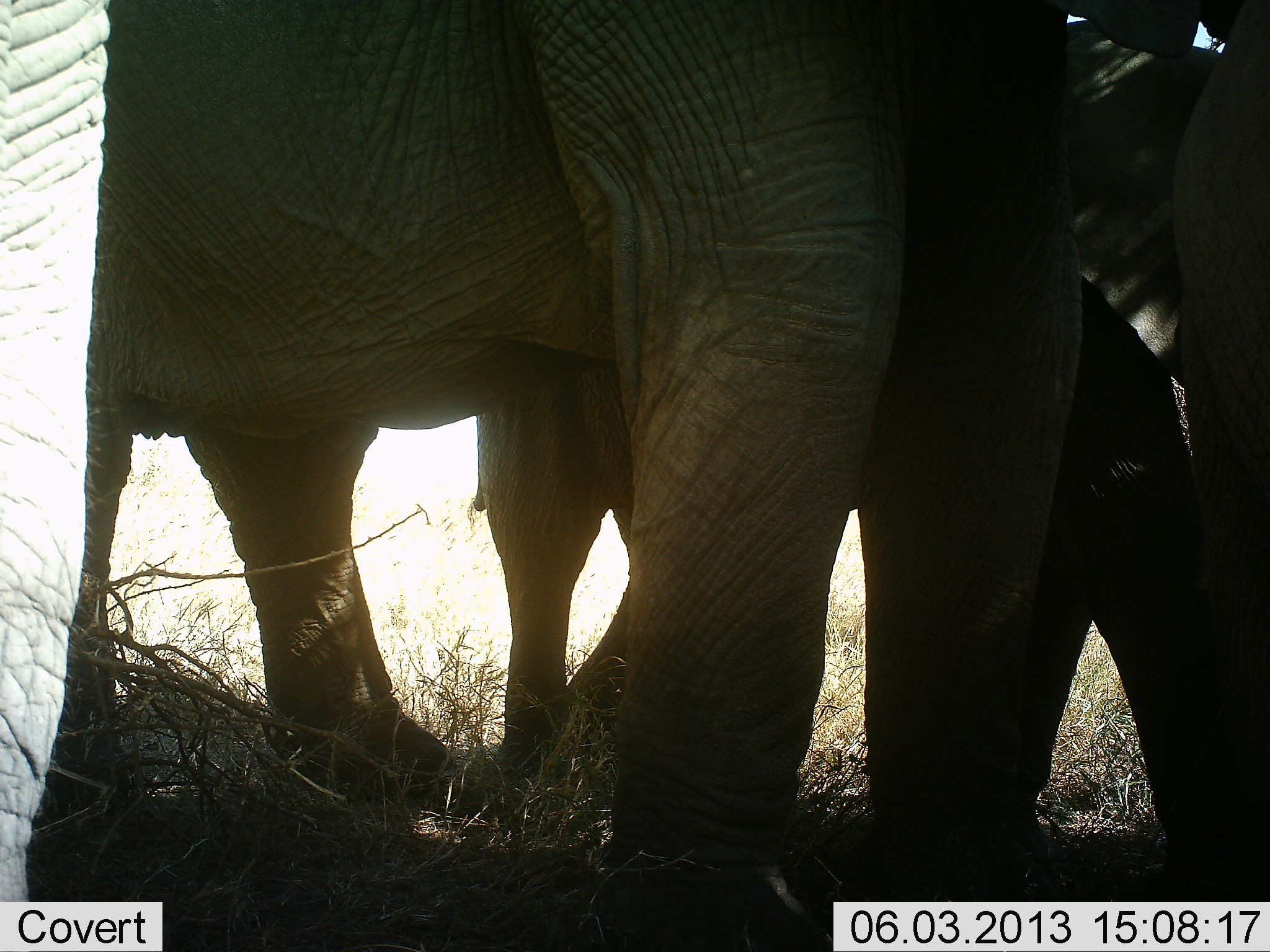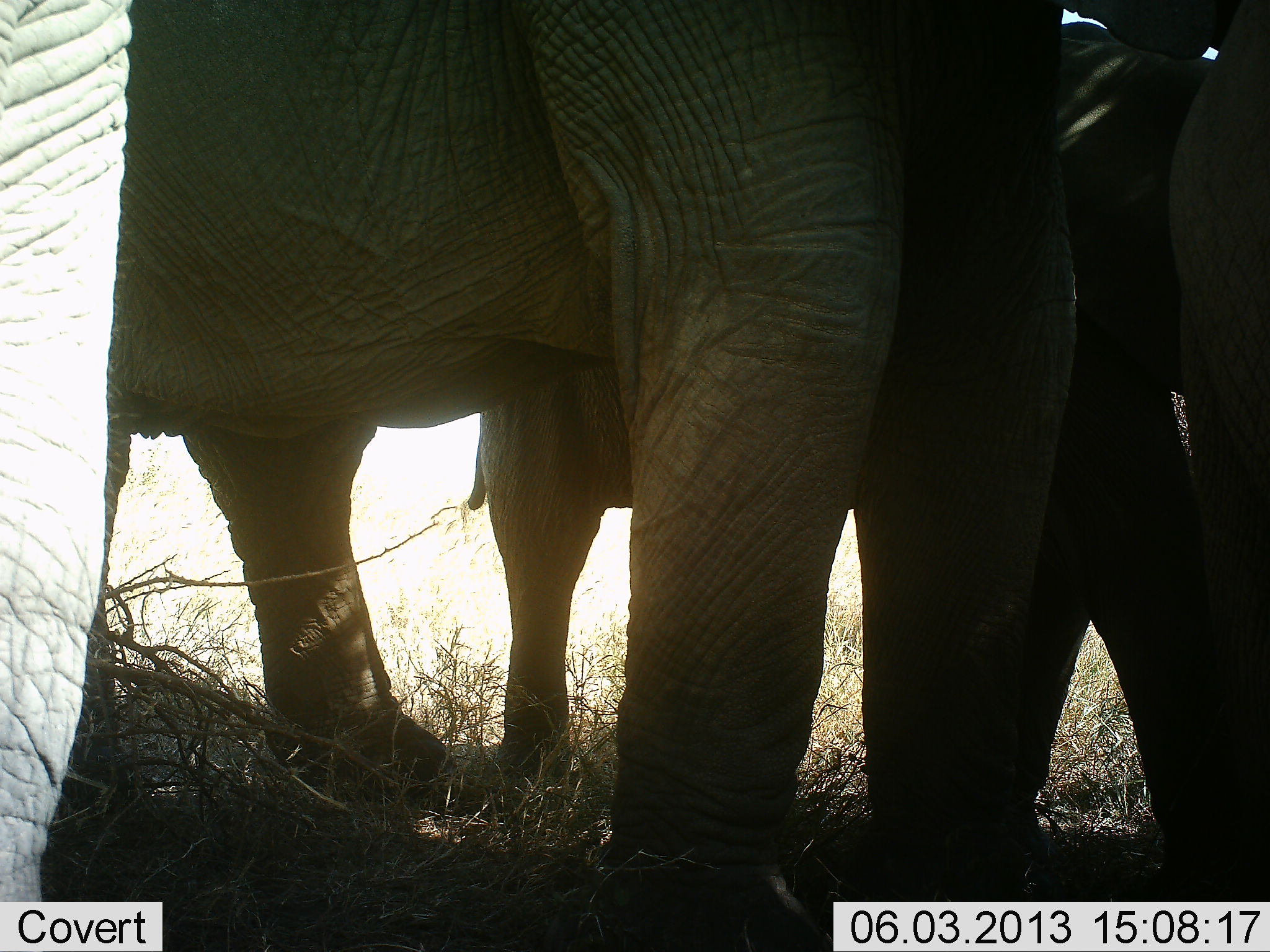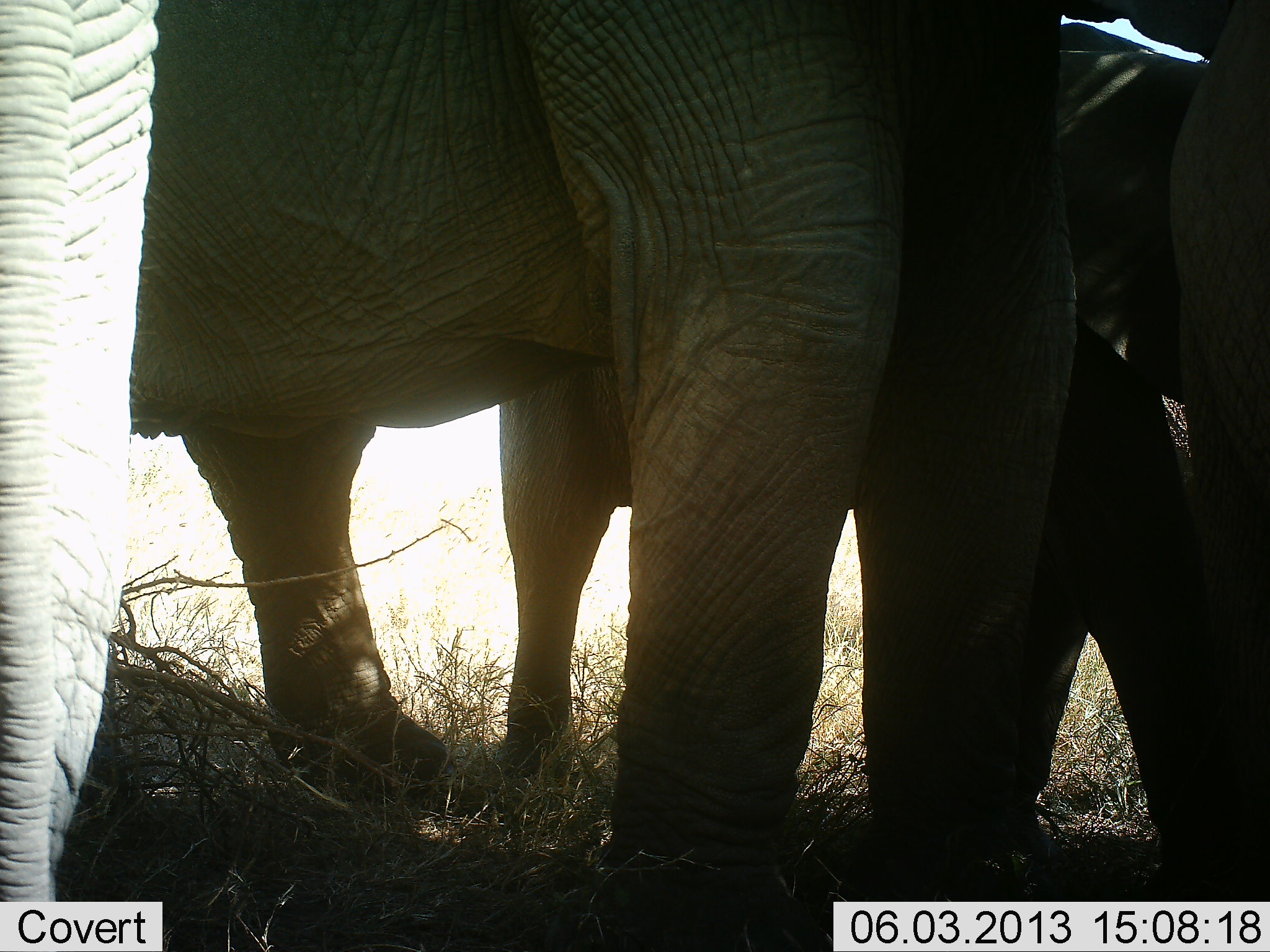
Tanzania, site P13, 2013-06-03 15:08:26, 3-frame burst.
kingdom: Animalia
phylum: Chordata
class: Mammalia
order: Proboscidea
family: Elephantidae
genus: Loxodonta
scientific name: Loxodonta africana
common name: african bush elephant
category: elephant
Elephant (african bush elephant) (Loxodonta africana), count 3. Behavior (volunteer vote fractions): standing 97%, resting 3%, moving 10%, interacting 3%. Young present (vote fraction): 14%. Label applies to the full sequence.